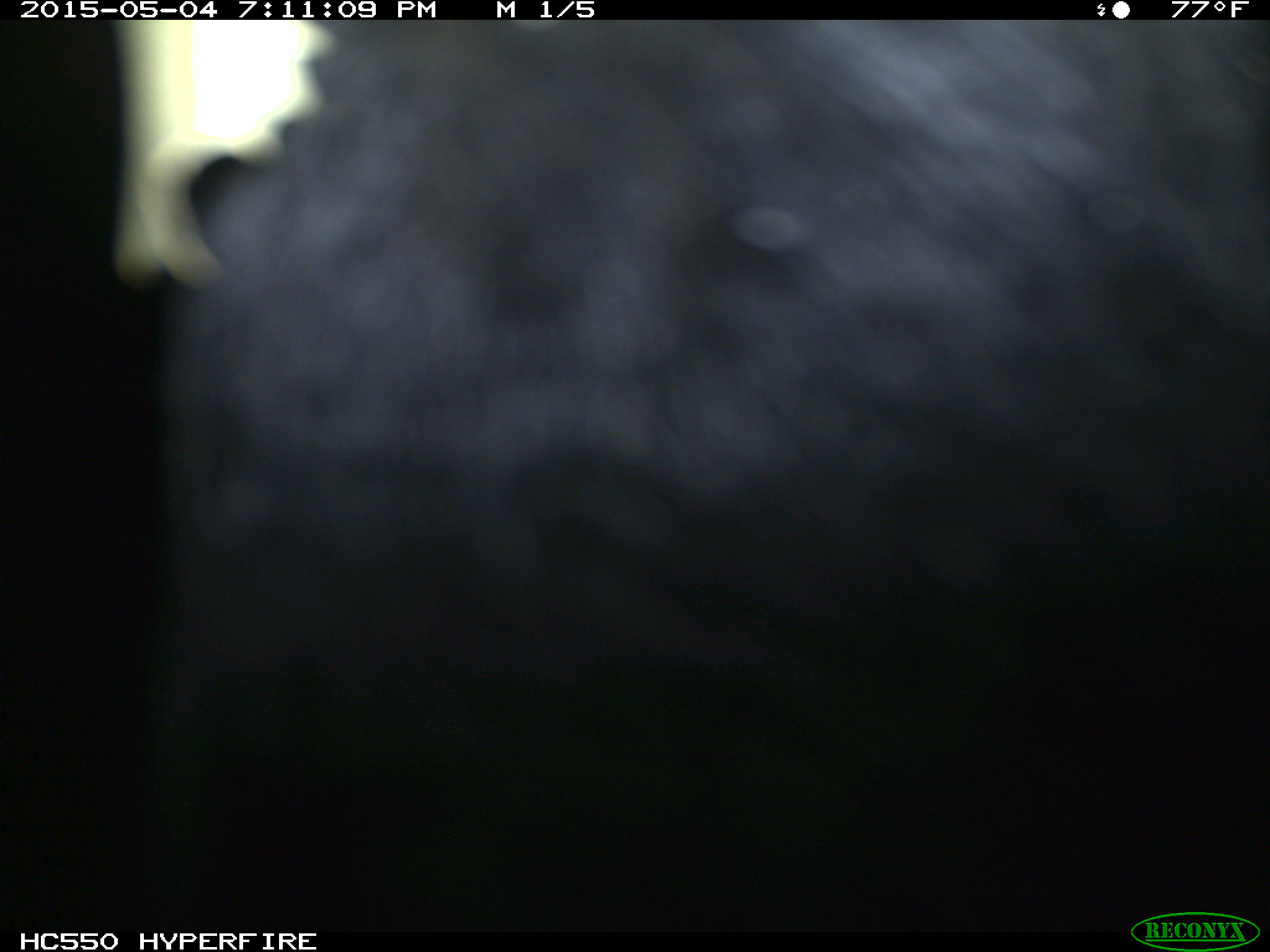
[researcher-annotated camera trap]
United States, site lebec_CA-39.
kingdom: Animalia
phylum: Chordata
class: Mammalia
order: Artiodactyla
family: Bovidae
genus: Bos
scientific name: Bos taurus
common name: domestic cow